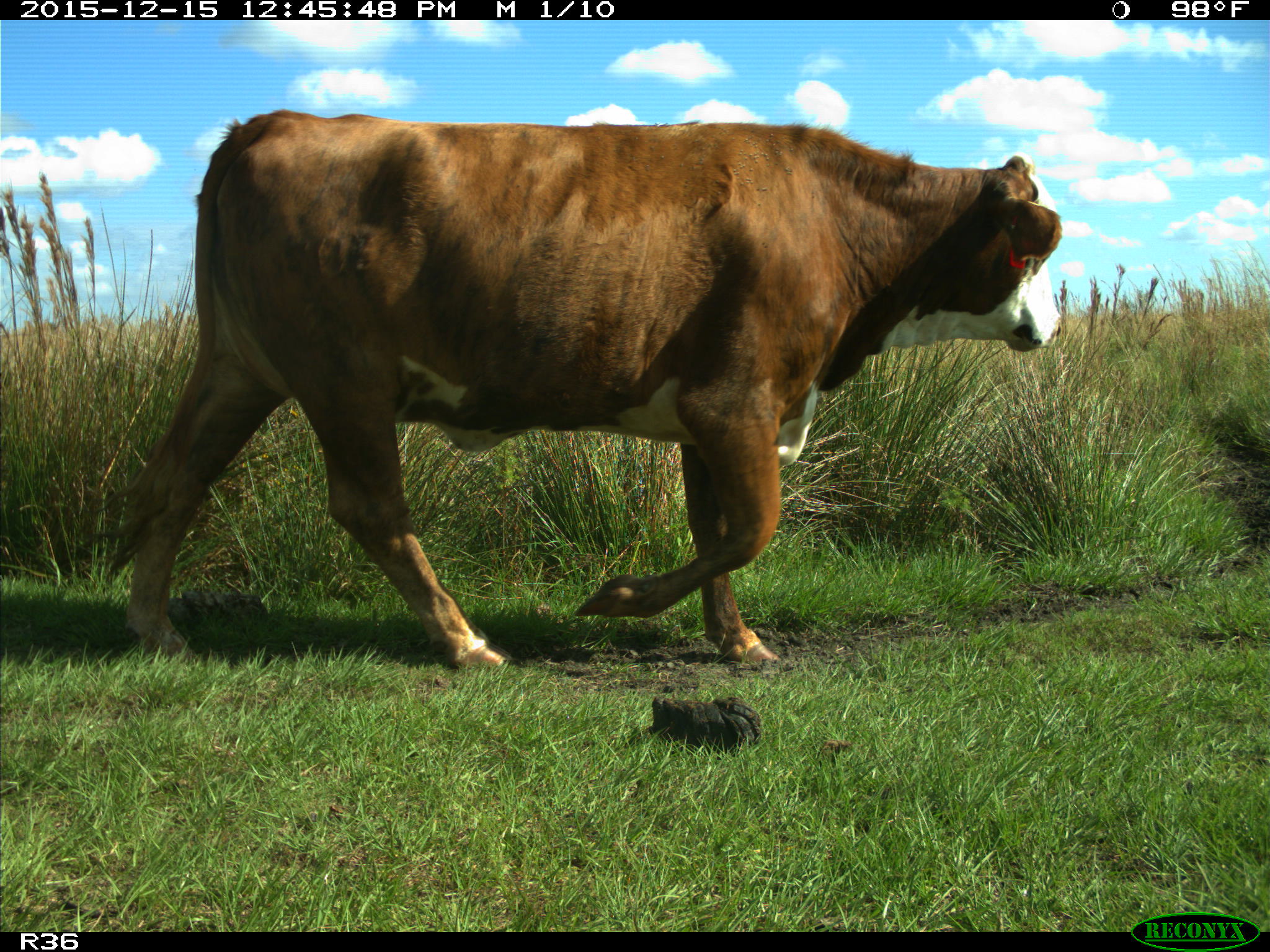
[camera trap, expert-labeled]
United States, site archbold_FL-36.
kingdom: Animalia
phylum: Chordata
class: Mammalia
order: Artiodactyla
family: Bovidae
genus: Bos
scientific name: Bos taurus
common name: domestic cow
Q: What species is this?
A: Bos taurus (domestic cow).